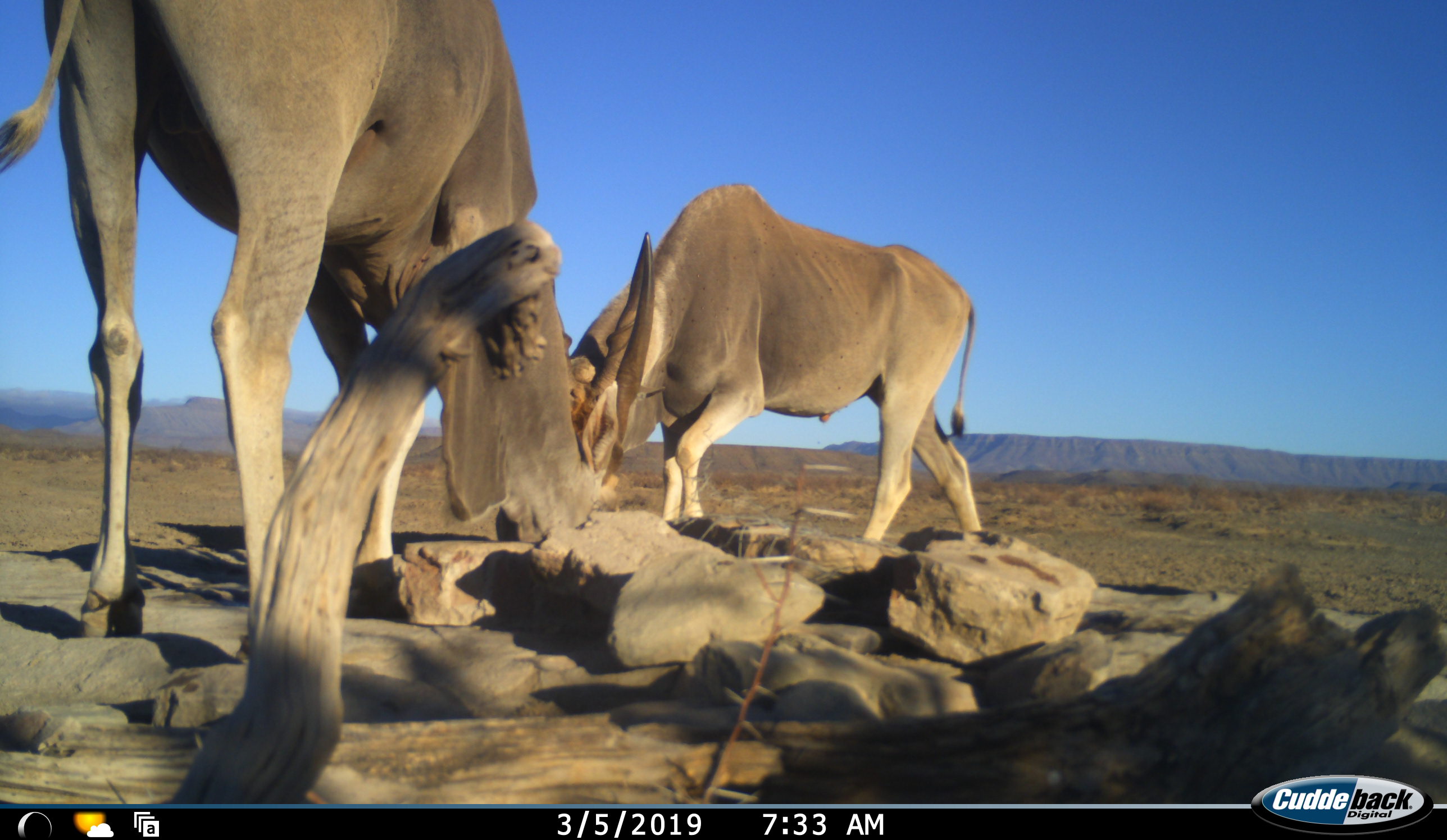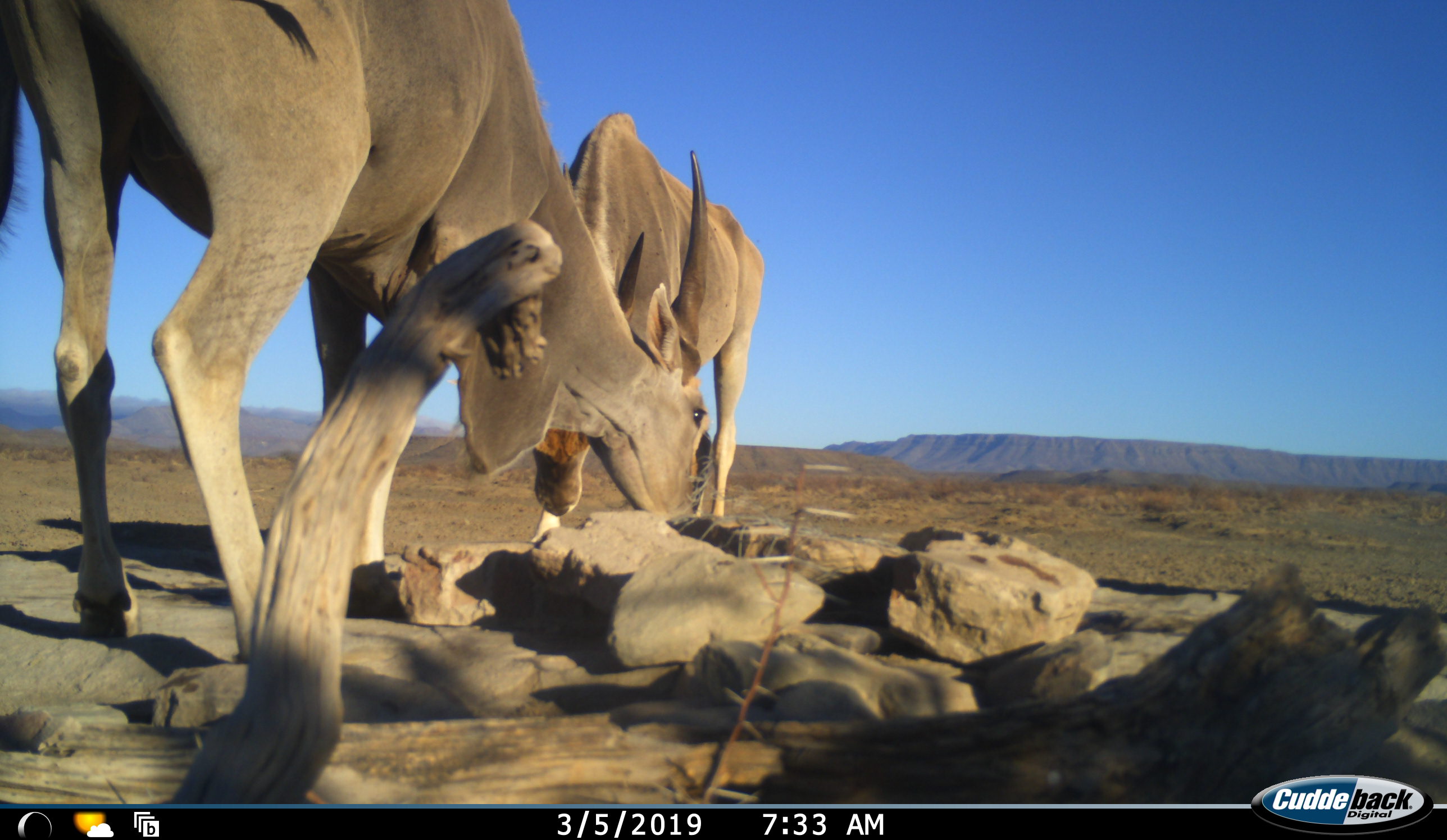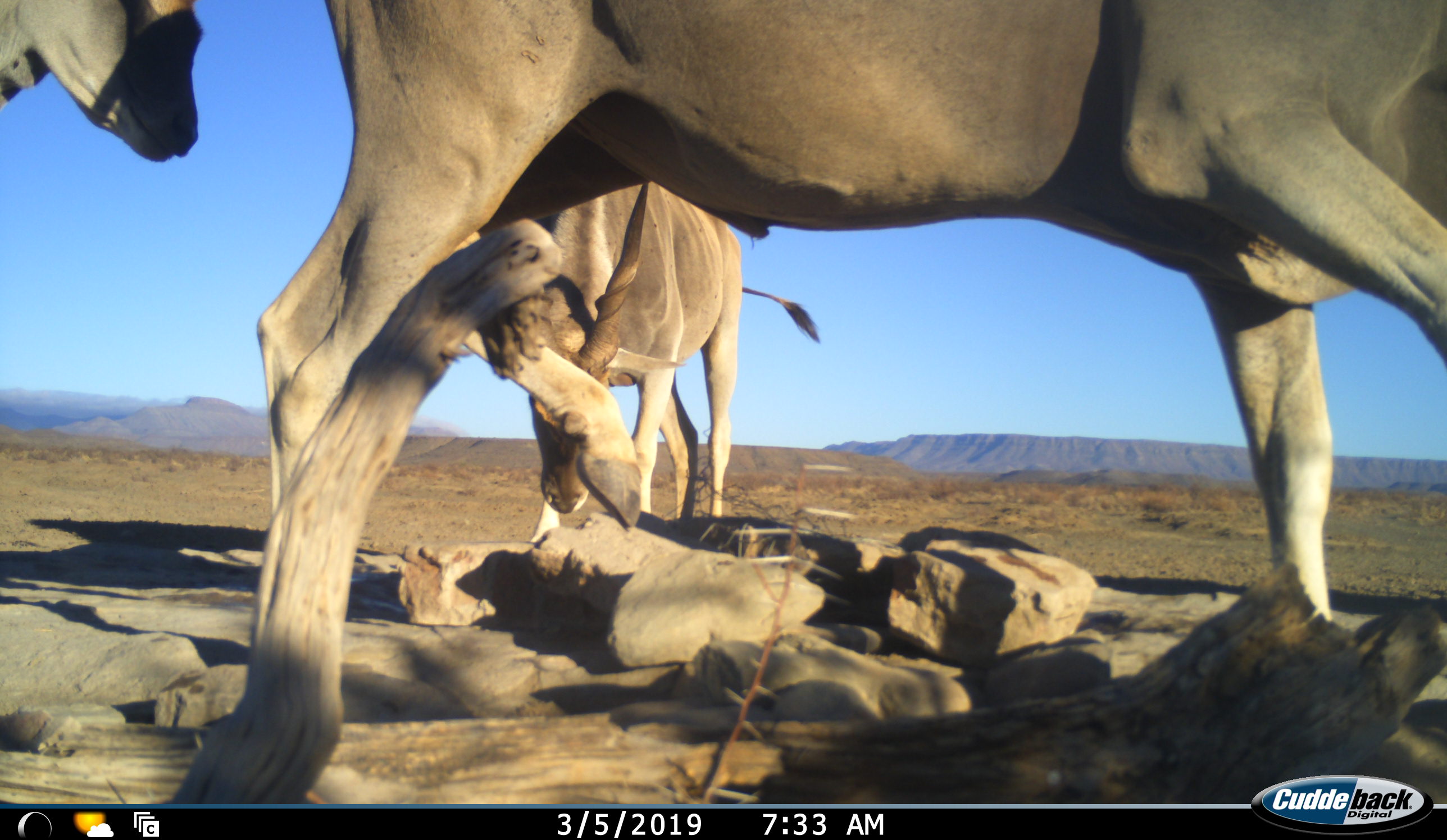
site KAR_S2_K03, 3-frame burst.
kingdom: Animalia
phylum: Chordata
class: Mammalia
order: Artiodactyla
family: Bovidae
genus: Tragelaphus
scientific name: Tragelaphus oryx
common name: eland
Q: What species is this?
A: Eland (Tragelaphus oryx).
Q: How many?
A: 3.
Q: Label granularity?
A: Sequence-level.